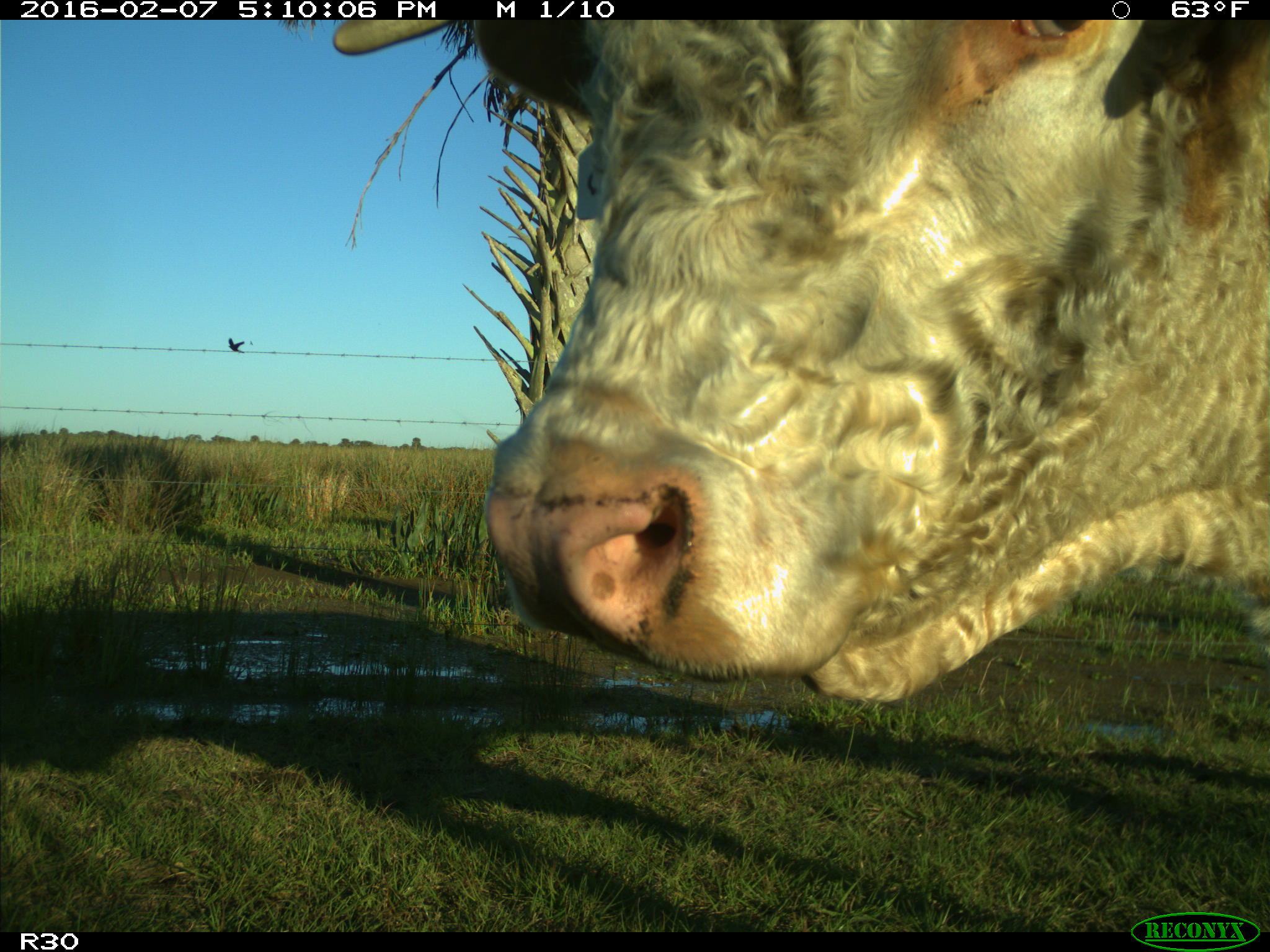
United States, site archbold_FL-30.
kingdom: Animalia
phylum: Chordata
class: Mammalia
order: Artiodactyla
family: Bovidae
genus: Bos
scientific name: Bos taurus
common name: domestic cow